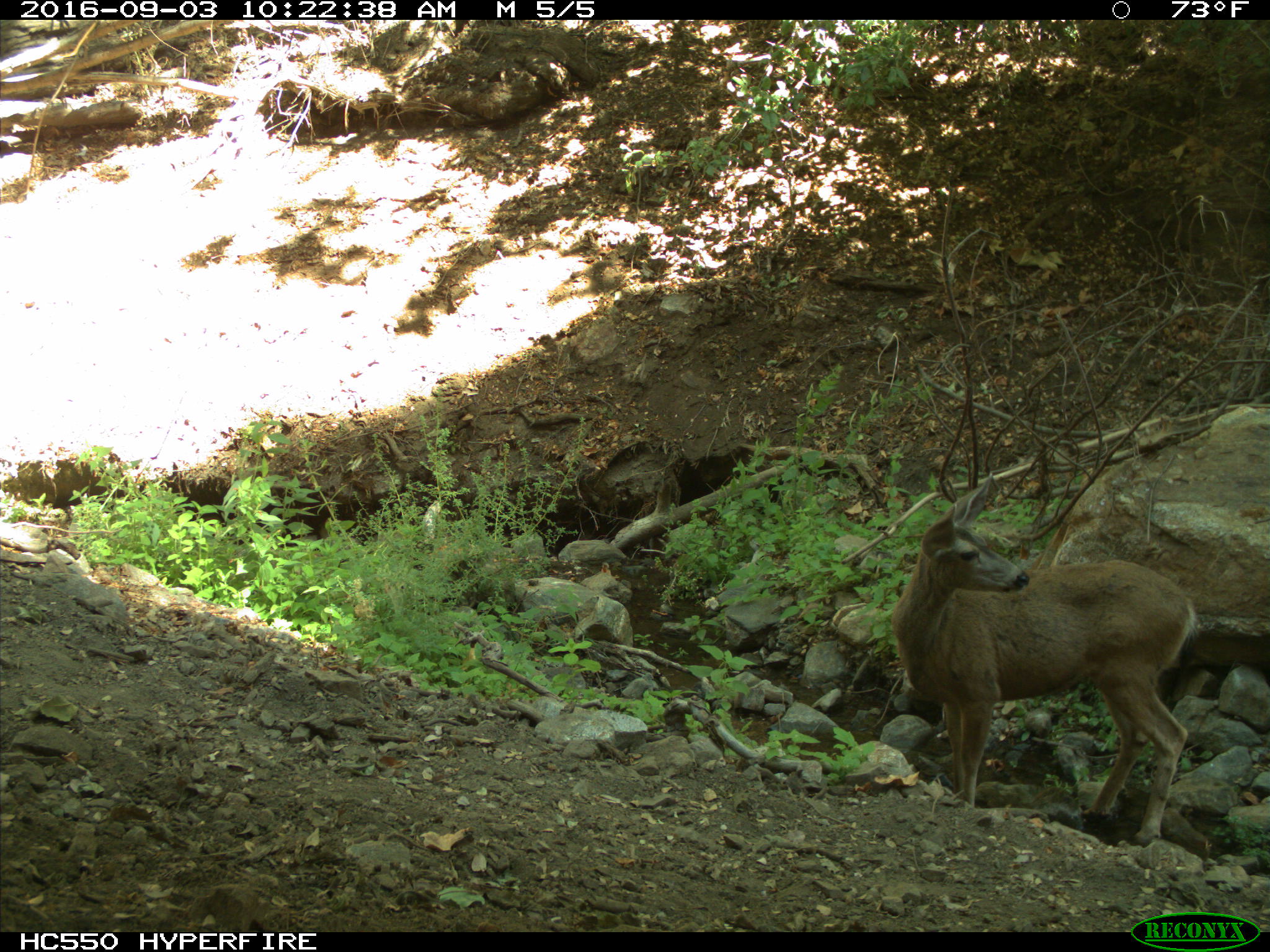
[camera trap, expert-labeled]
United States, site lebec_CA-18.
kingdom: Animalia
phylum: Chordata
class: Mammalia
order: Artiodactyla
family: Cervidae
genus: Odocoileus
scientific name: Odocoileus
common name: deer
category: unidentified deer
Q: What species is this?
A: Unidentified deer (deer) (Odocoileus).